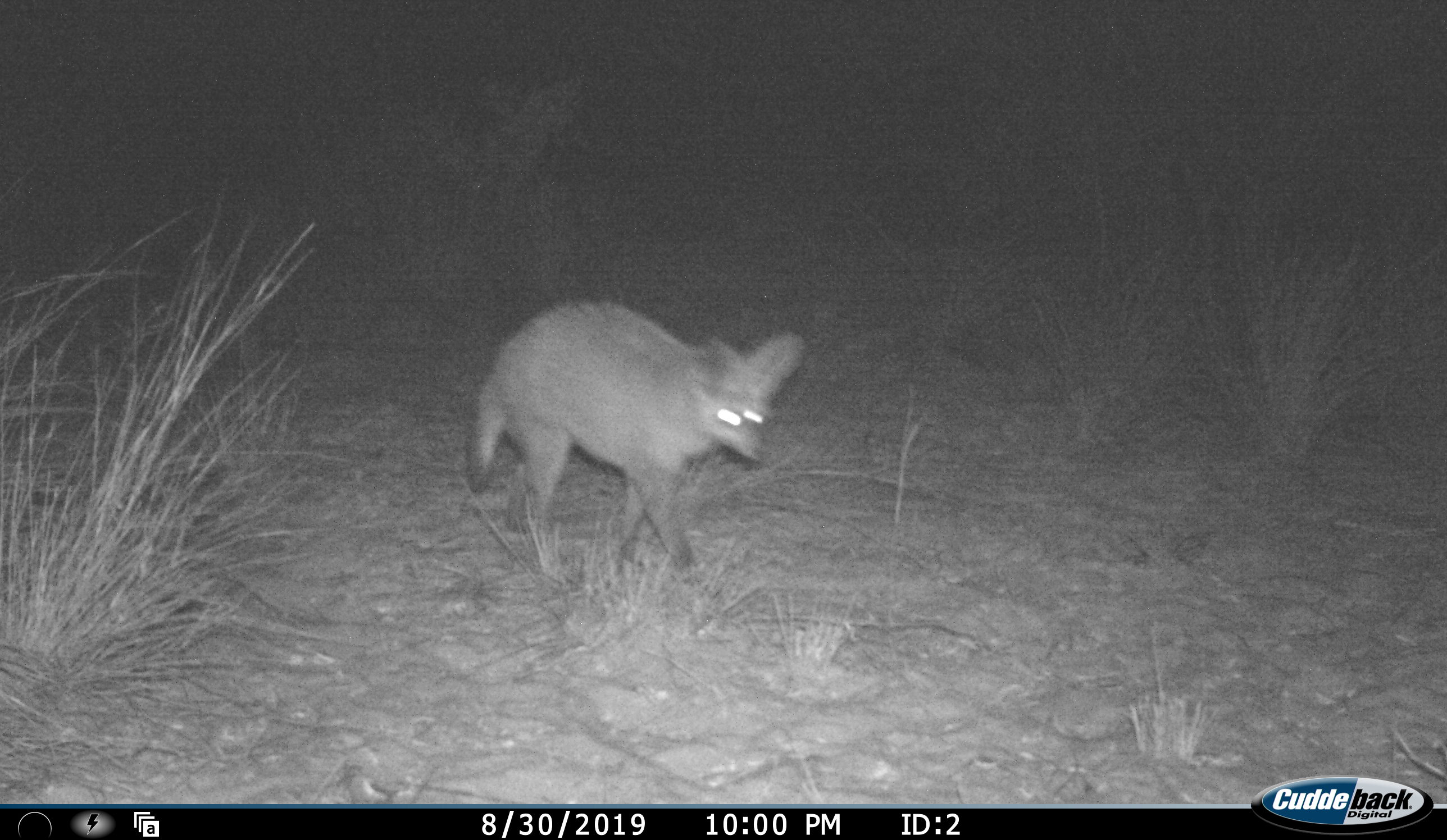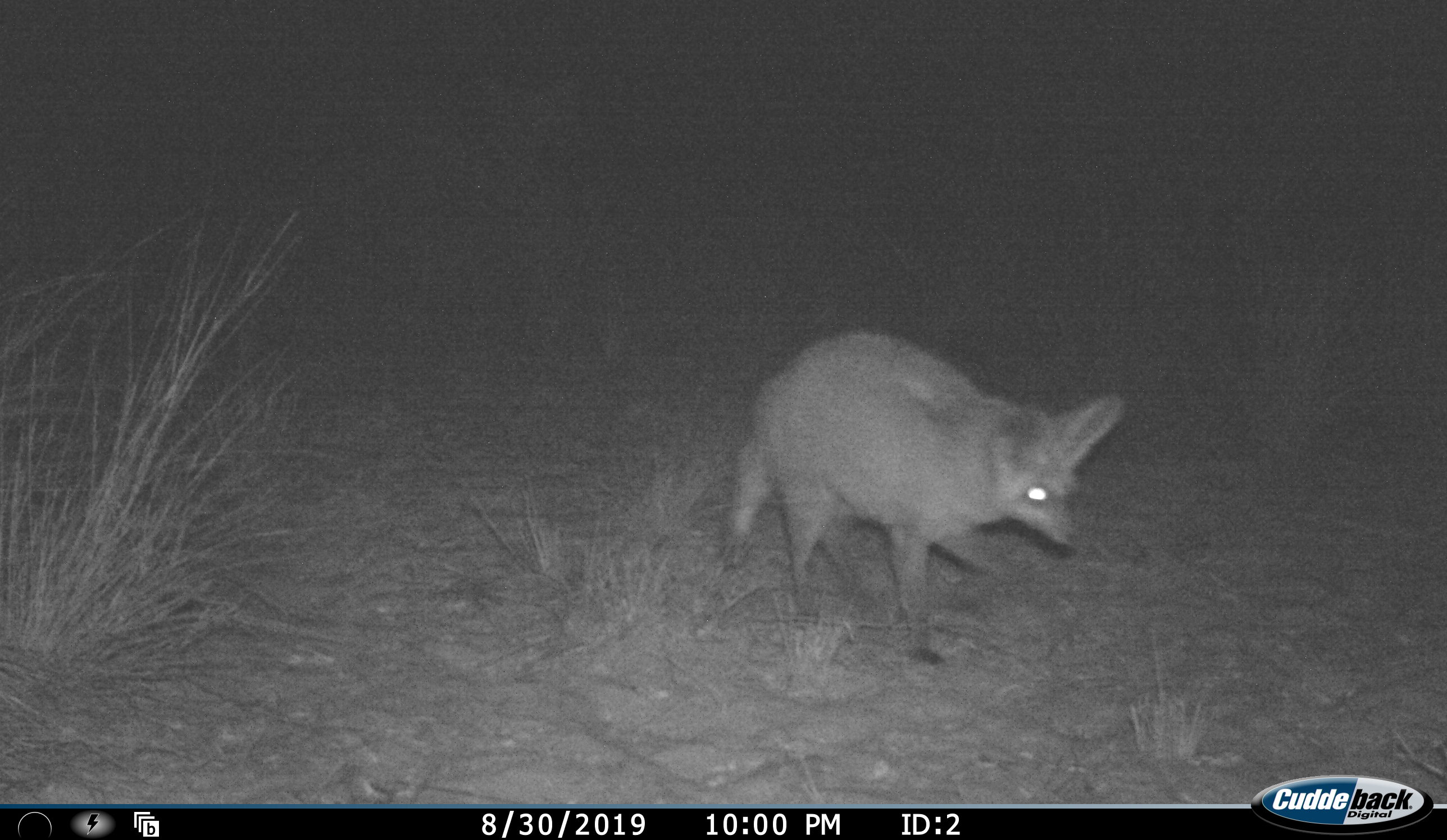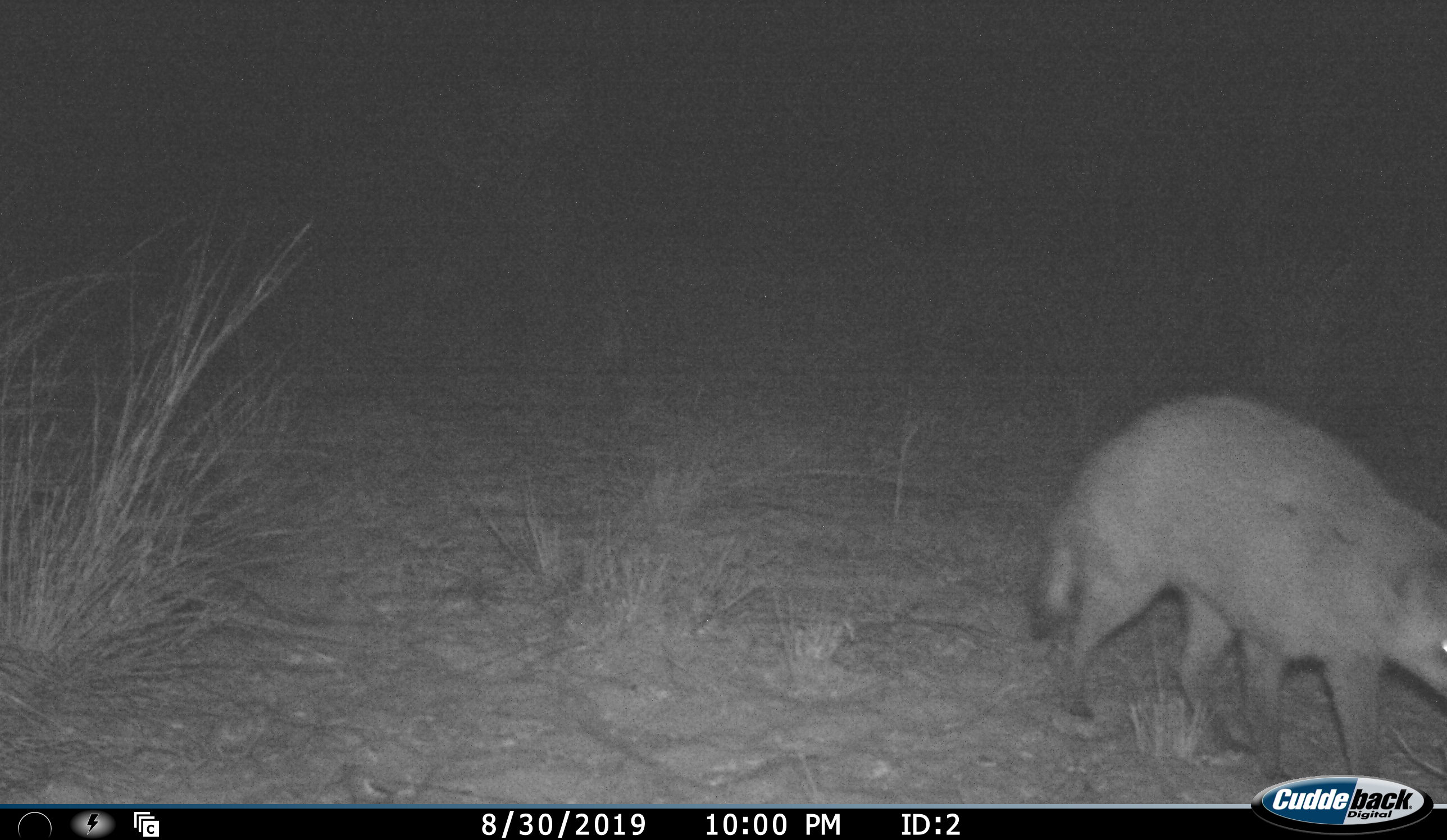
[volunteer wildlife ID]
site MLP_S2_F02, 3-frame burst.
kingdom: Animalia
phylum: Chordata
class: Mammalia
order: Carnivora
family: Canidae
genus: Otocyon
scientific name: Otocyon megalotis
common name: bat-eared fox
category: foxbateared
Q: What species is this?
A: Foxbateared (bat-eared fox) (Otocyon megalotis).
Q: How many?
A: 1.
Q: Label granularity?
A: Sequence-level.